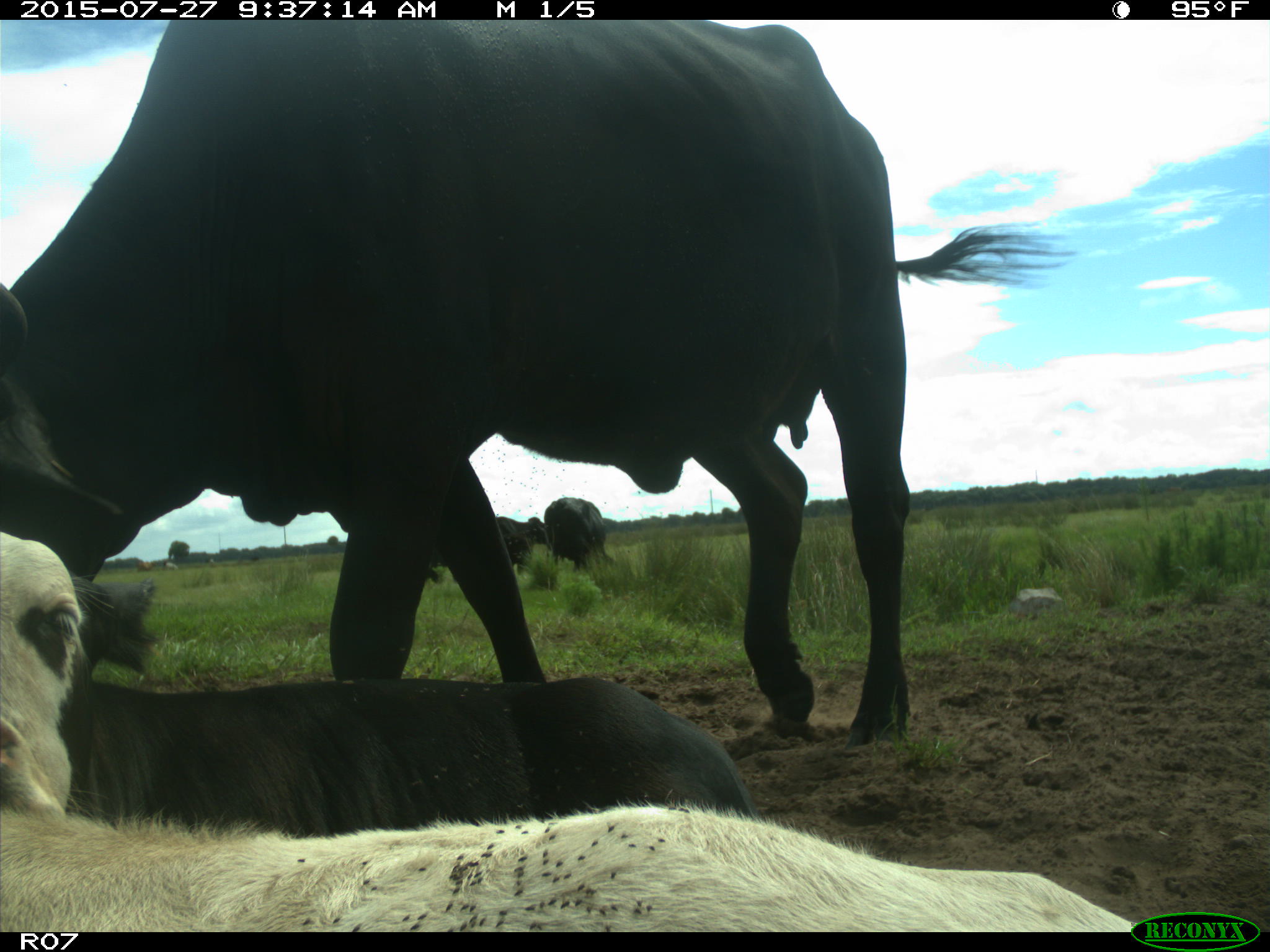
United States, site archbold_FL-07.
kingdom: Animalia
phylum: Chordata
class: Mammalia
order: Artiodactyla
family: Bovidae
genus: Bos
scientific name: Bos taurus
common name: domestic cow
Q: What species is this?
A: Bos taurus (domestic cow).